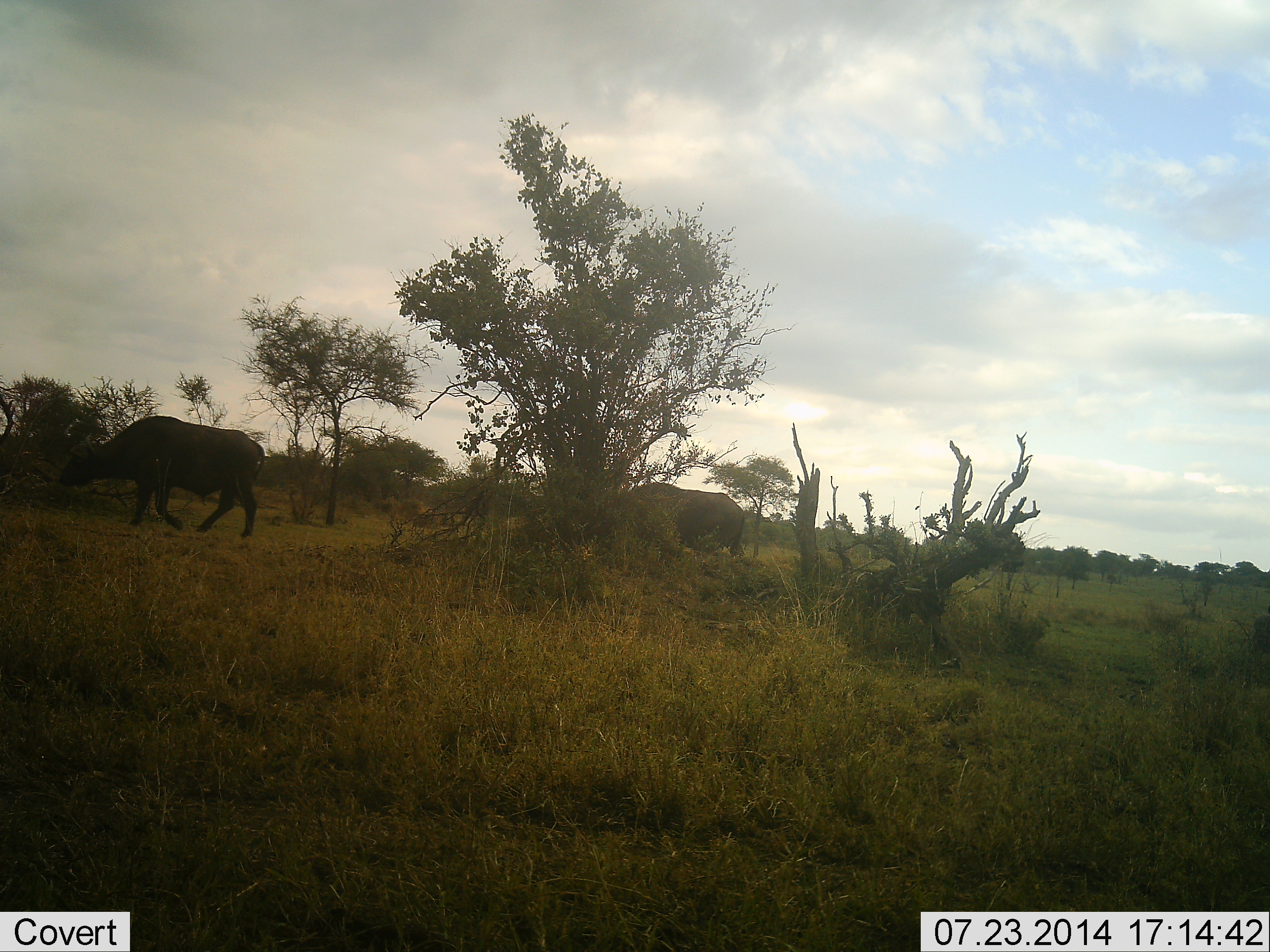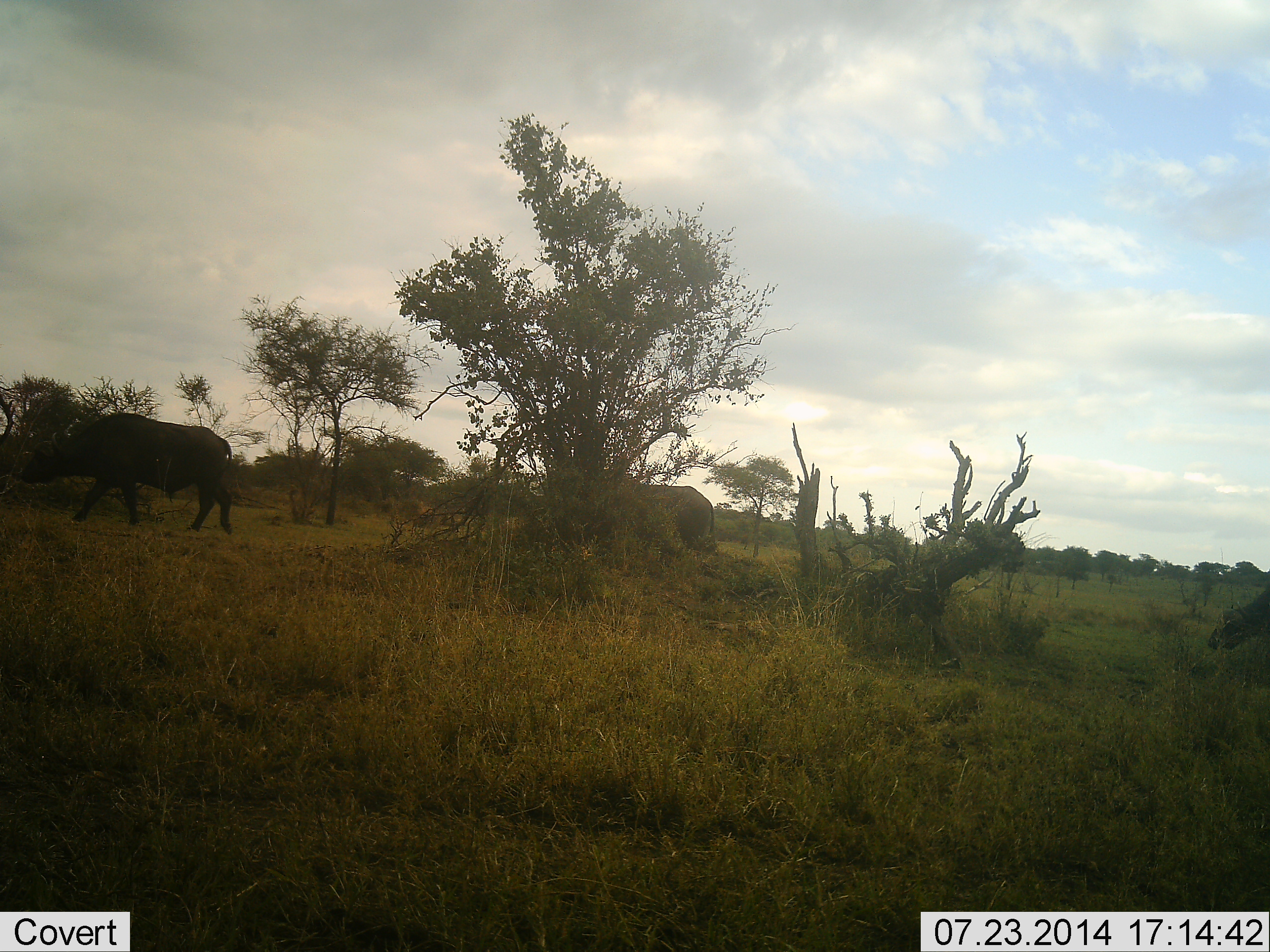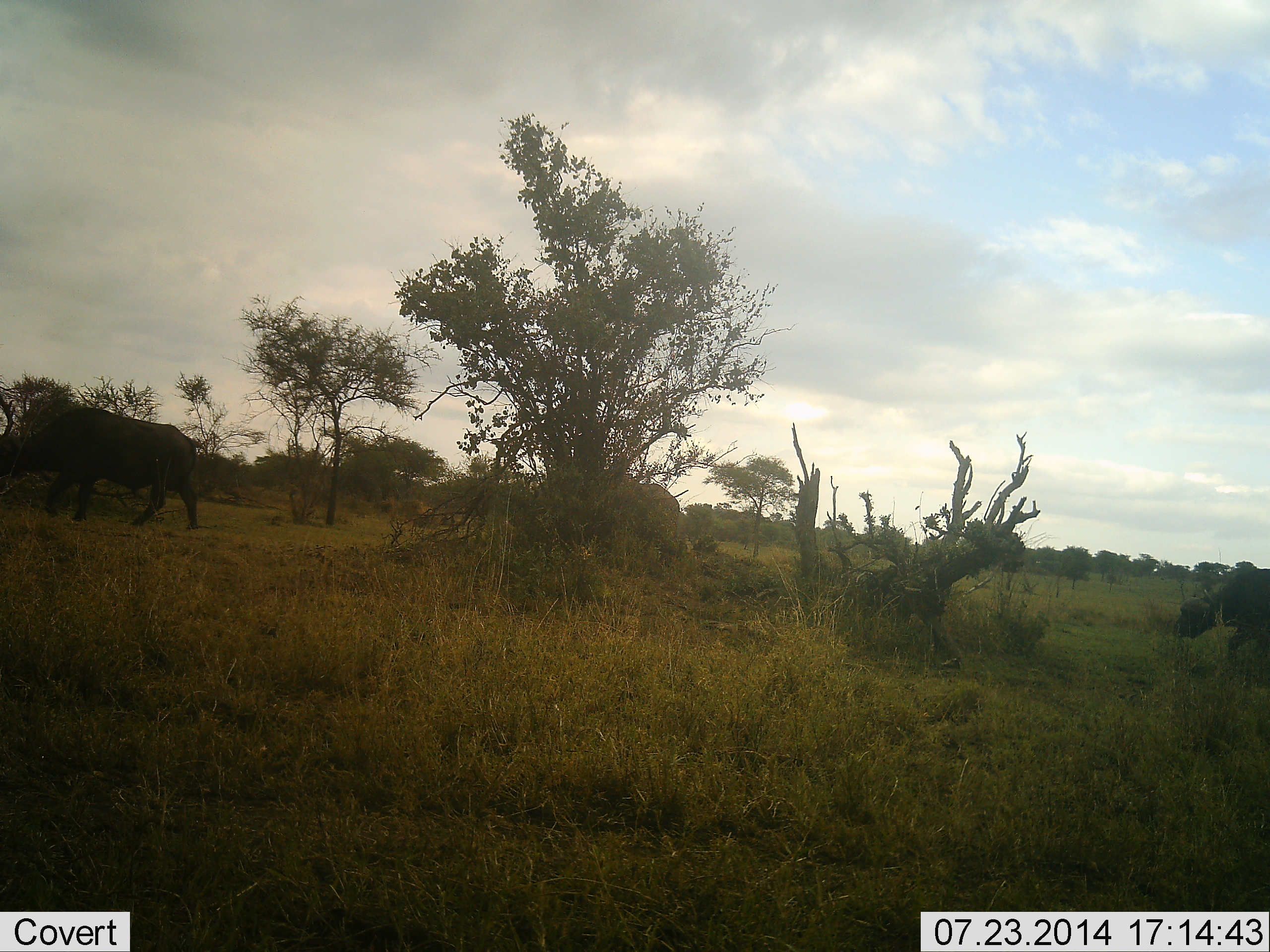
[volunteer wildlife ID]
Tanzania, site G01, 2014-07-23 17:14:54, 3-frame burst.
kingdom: Animalia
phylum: Chordata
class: Mammalia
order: Artiodactyla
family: Bovidae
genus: Syncerus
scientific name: Syncerus caffer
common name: cape buffalo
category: buffalo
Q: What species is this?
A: Buffalo (cape buffalo) (Syncerus caffer).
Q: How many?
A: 3.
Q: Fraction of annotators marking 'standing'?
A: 20%.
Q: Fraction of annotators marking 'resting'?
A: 0%.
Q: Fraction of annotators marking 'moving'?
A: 90%.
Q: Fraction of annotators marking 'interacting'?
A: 0%.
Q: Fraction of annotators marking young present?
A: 0%.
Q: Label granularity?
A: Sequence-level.